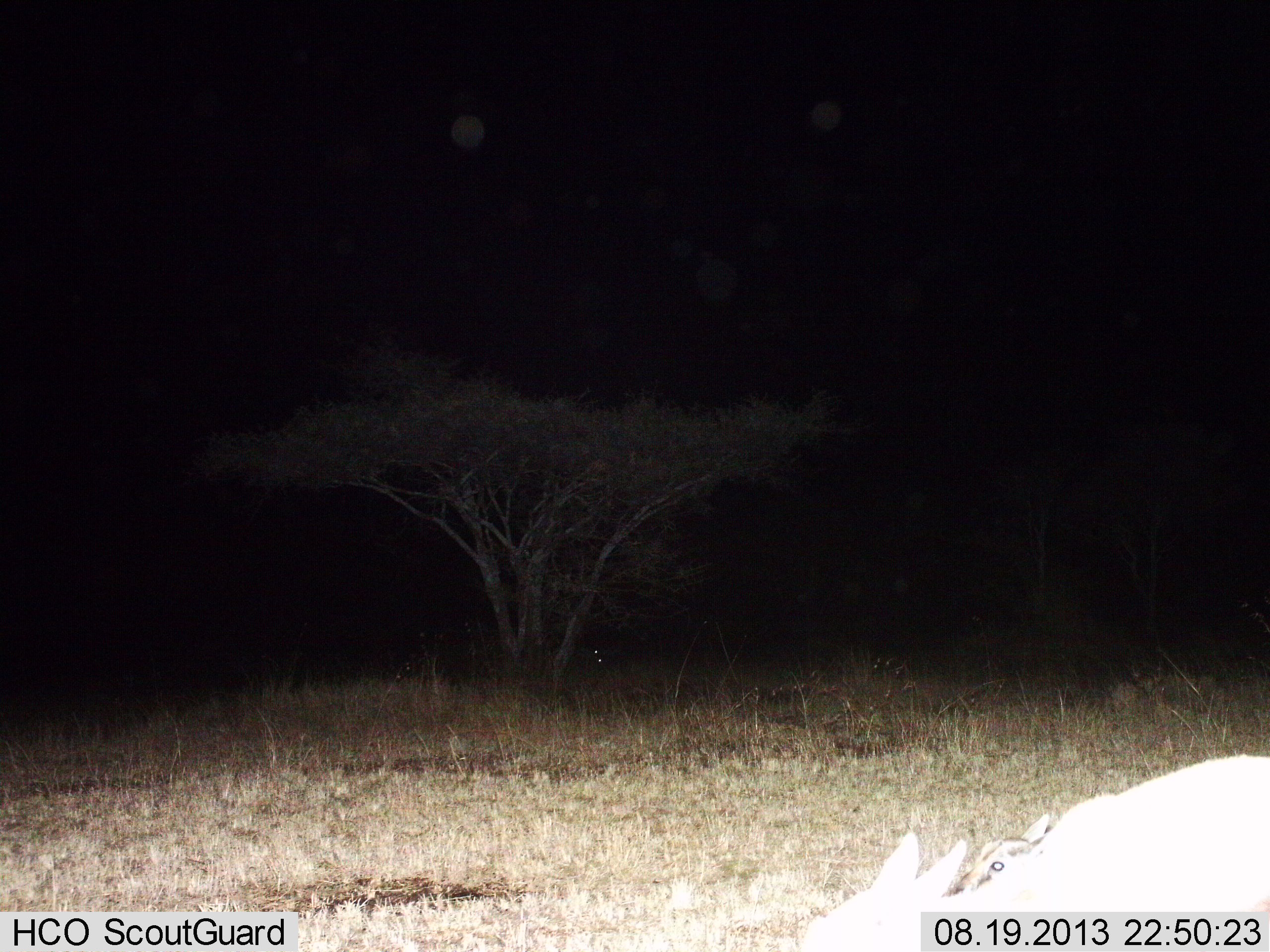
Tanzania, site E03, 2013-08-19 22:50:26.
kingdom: Animalia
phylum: Chordata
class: Mammalia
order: Artiodactyla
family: Bovidae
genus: Eudorcas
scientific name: Eudorcas thomsonii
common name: thomson's gazelle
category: gazellethomsons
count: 2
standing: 55%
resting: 45%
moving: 0%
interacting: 0%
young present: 45%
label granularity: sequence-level